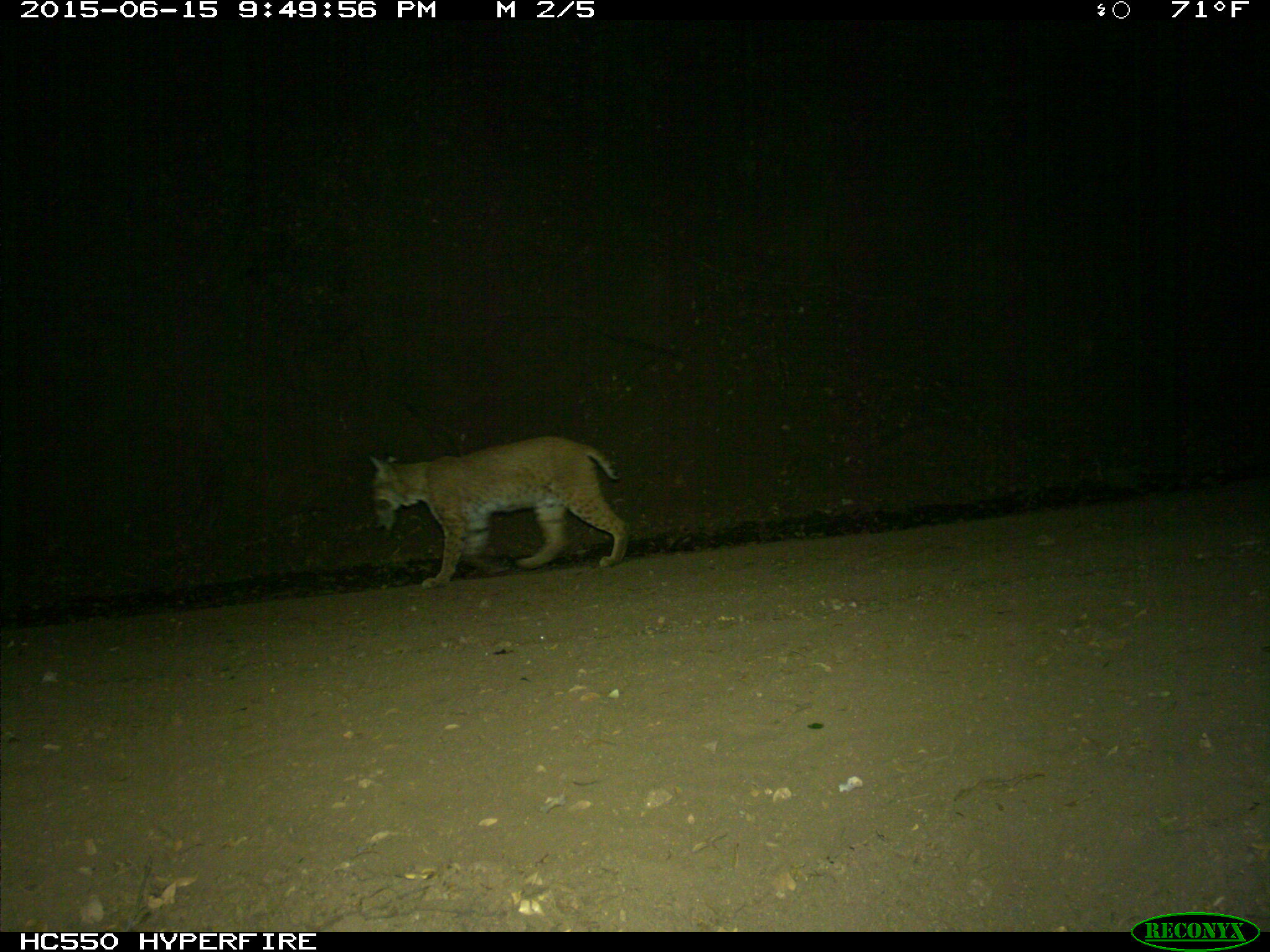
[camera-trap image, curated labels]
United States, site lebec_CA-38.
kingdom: Animalia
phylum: Chordata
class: Mammalia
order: Carnivora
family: Felidae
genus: Lynx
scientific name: Lynx rufus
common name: bobcat